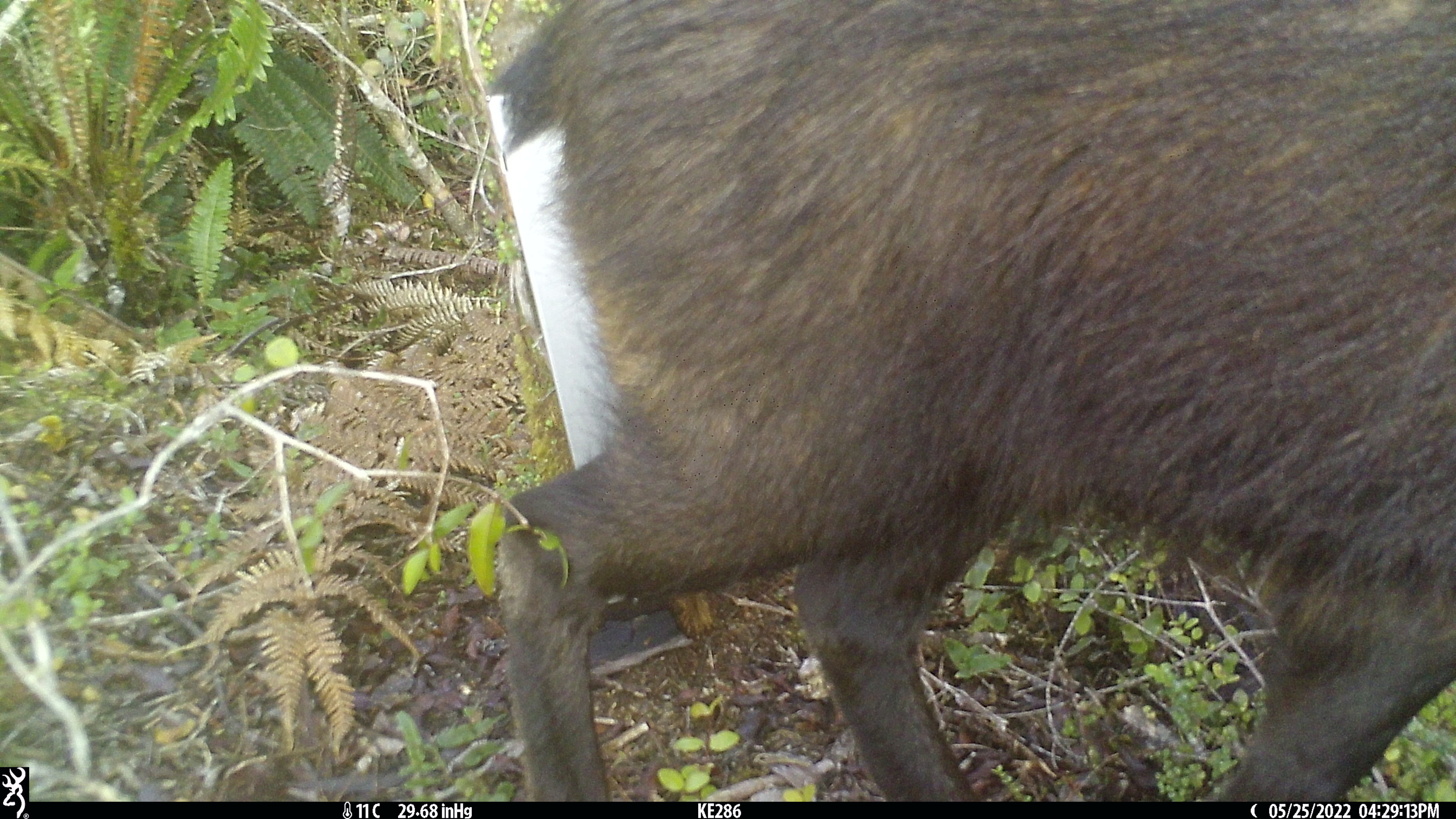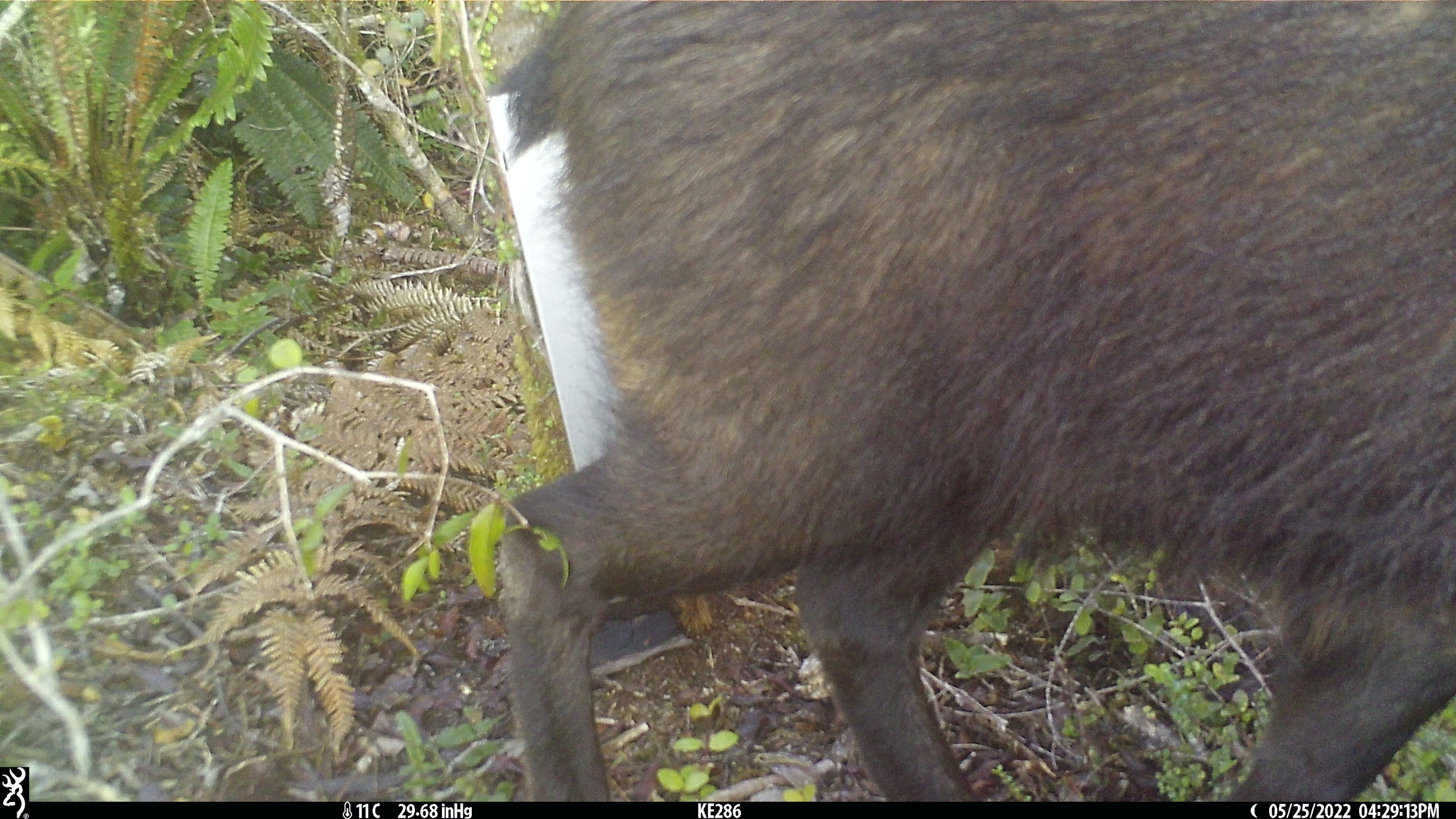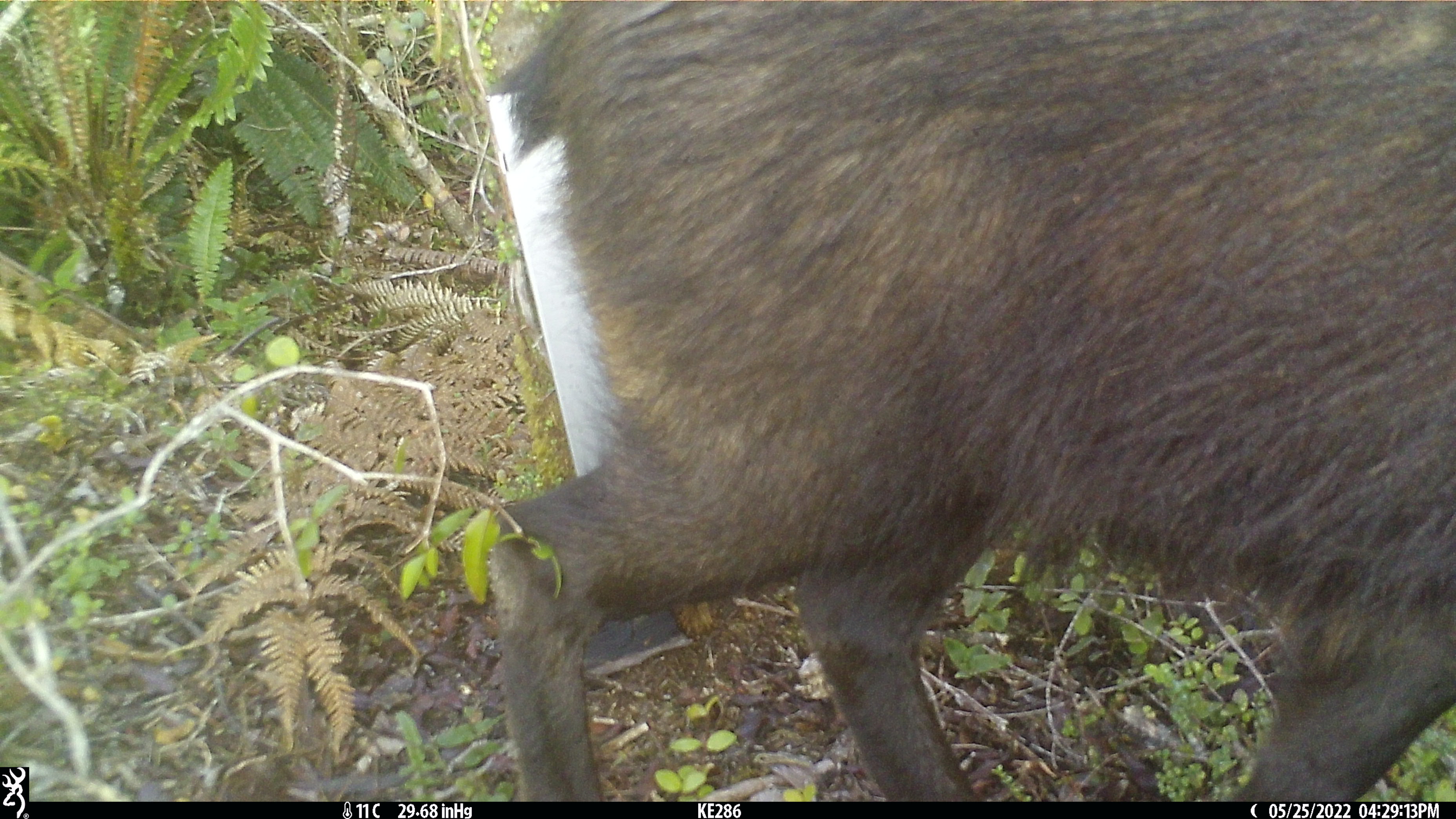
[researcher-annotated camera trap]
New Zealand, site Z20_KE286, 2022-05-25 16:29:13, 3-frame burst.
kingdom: Animalia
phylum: Chordata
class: Mammalia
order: Artiodactyla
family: Bovidae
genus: Rupicapra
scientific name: Rupicapra rupicapra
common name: alpine chamois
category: chamois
Chamois (alpine chamois) (Rupicapra rupicapra).